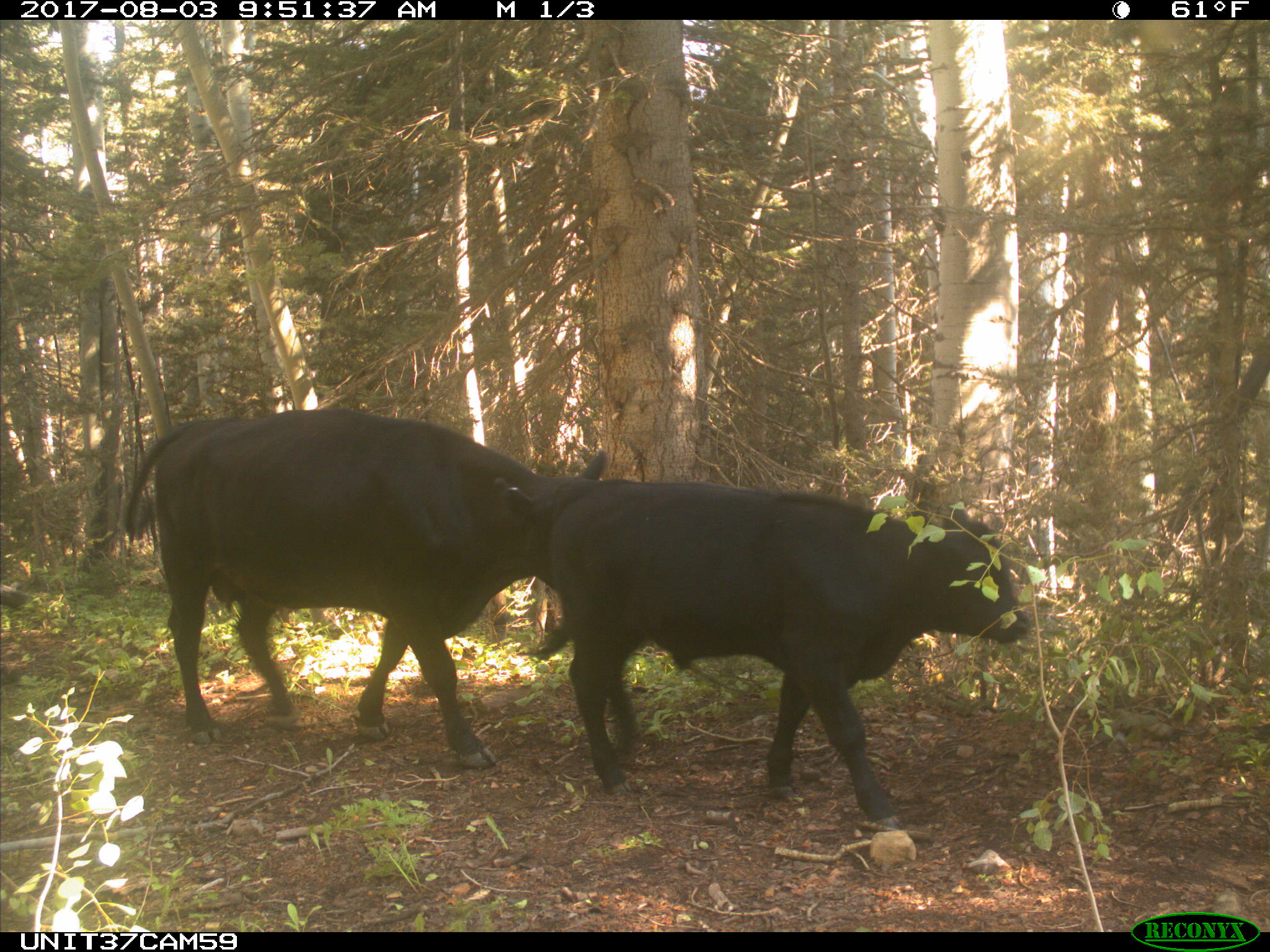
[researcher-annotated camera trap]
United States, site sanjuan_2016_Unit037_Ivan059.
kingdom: Animalia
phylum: Chordata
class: Mammalia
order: Artiodactyla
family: Bovidae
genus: Bos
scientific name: Bos taurus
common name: domestic cow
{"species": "Bos taurus (domestic cow)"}